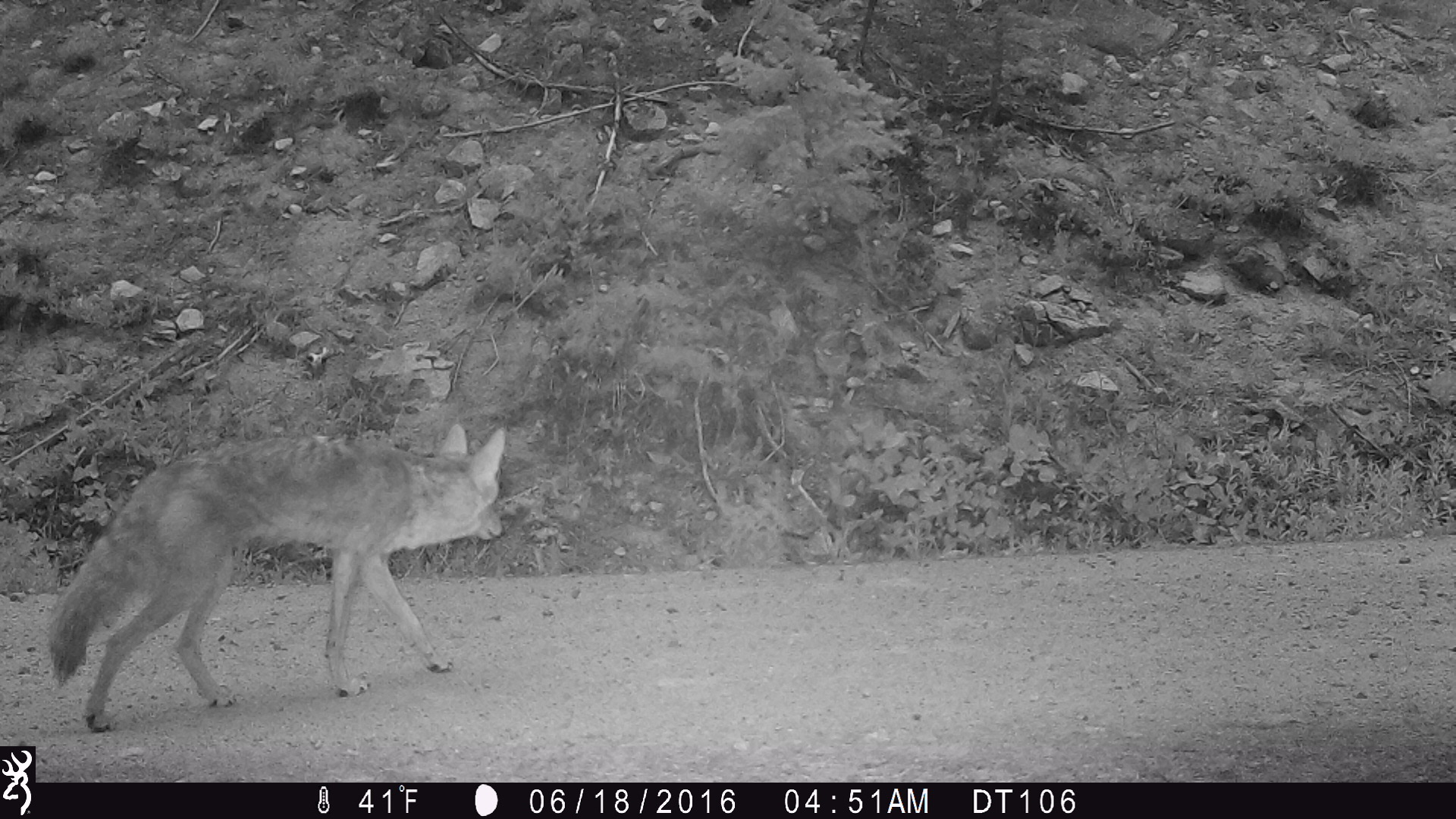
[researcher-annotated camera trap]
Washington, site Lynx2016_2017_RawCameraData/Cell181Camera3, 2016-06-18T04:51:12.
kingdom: Animalia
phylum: Chordata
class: Mammalia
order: Carnivora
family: Canidae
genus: Canis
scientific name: Canis latrans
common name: coyote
Canis latrans (coyote). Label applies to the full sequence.